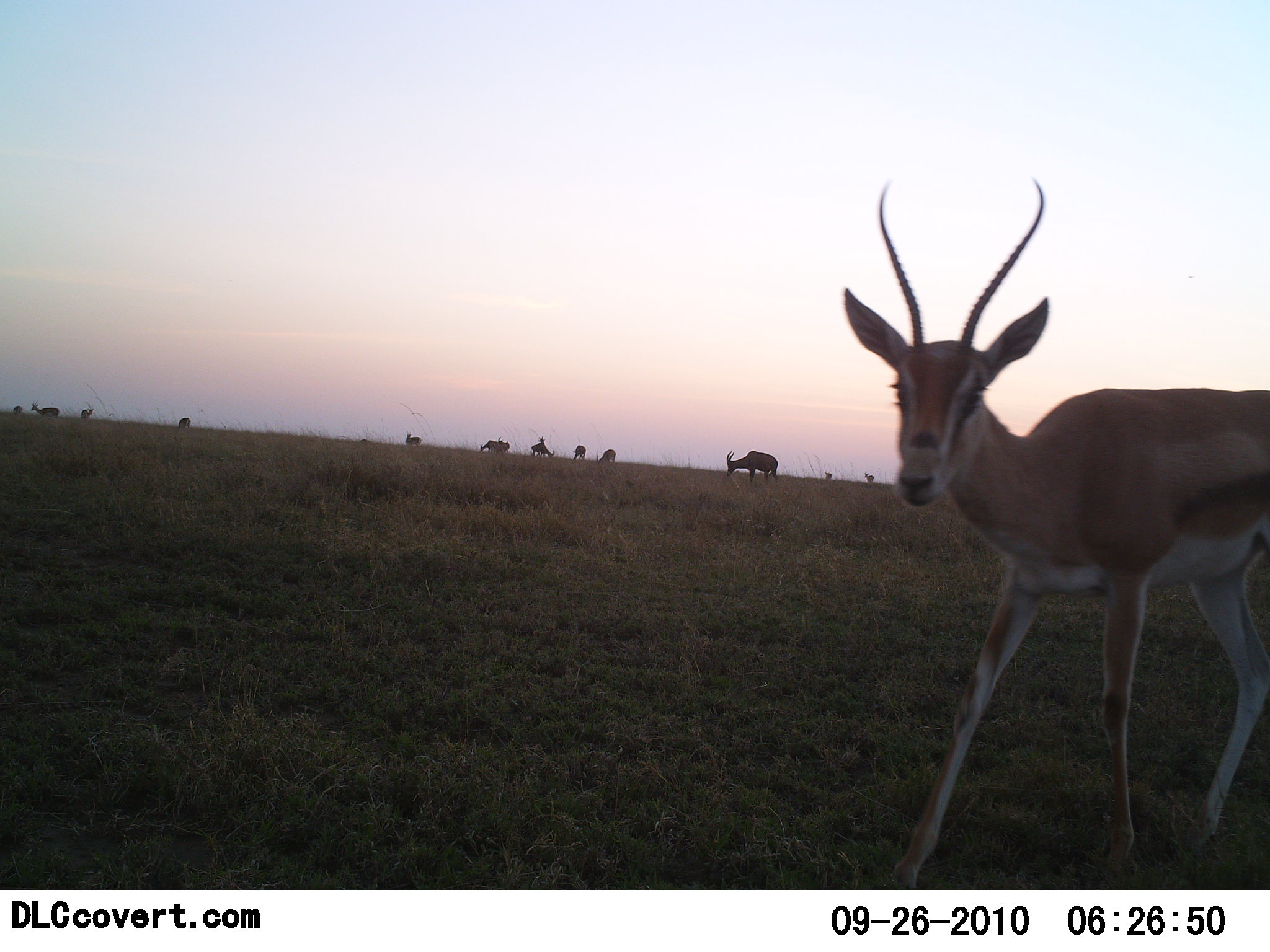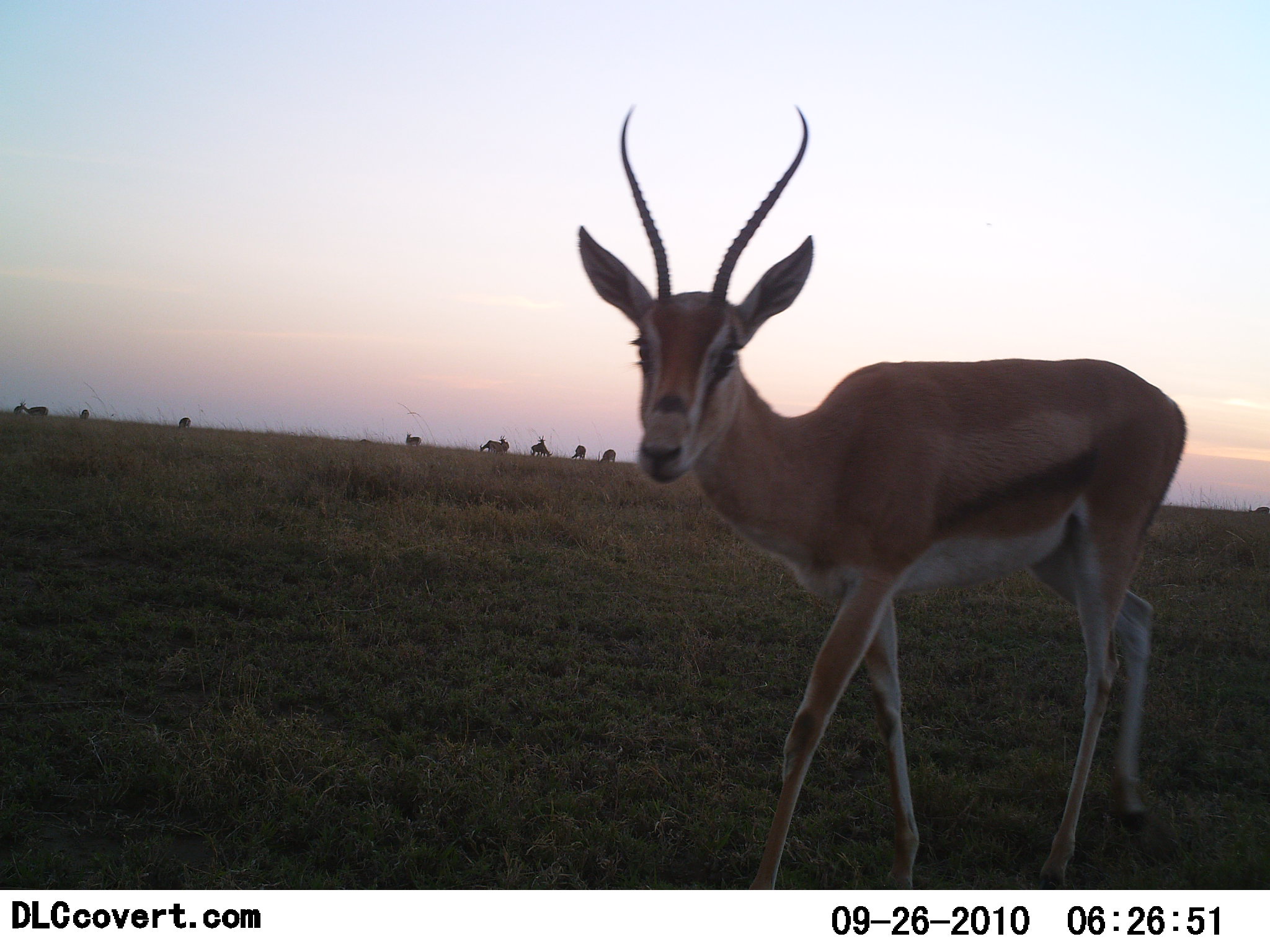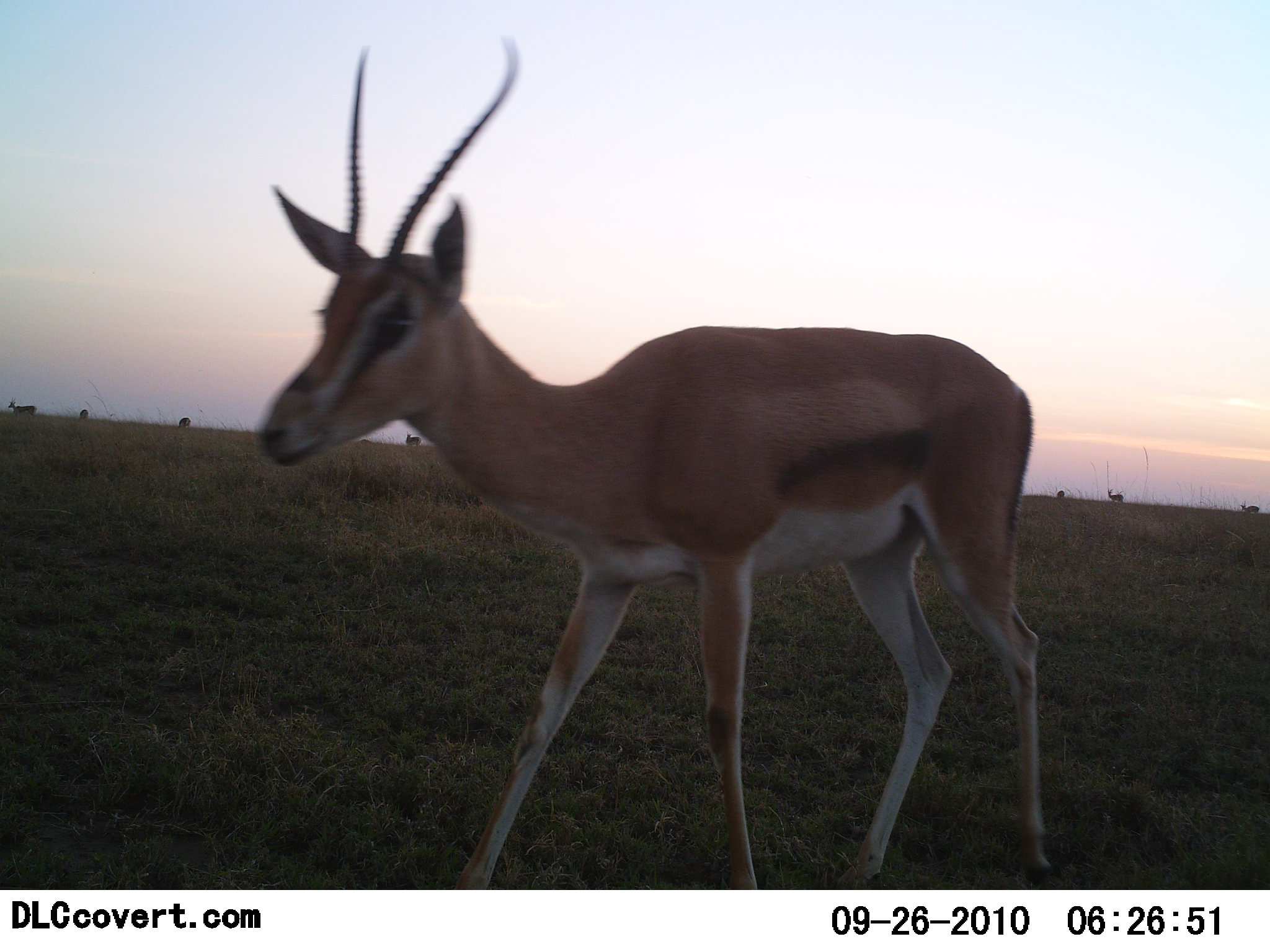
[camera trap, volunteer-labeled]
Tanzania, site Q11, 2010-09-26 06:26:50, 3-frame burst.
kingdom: Animalia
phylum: Chordata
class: Mammalia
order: Artiodactyla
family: Bovidae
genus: Nanger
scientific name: Nanger granti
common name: grant's gazelle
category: gazellegrants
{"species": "gazellegrants (grant's gazelle) (Nanger granti)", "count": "1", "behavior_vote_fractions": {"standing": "47%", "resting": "0%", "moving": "67%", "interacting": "7%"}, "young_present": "0%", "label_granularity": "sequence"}